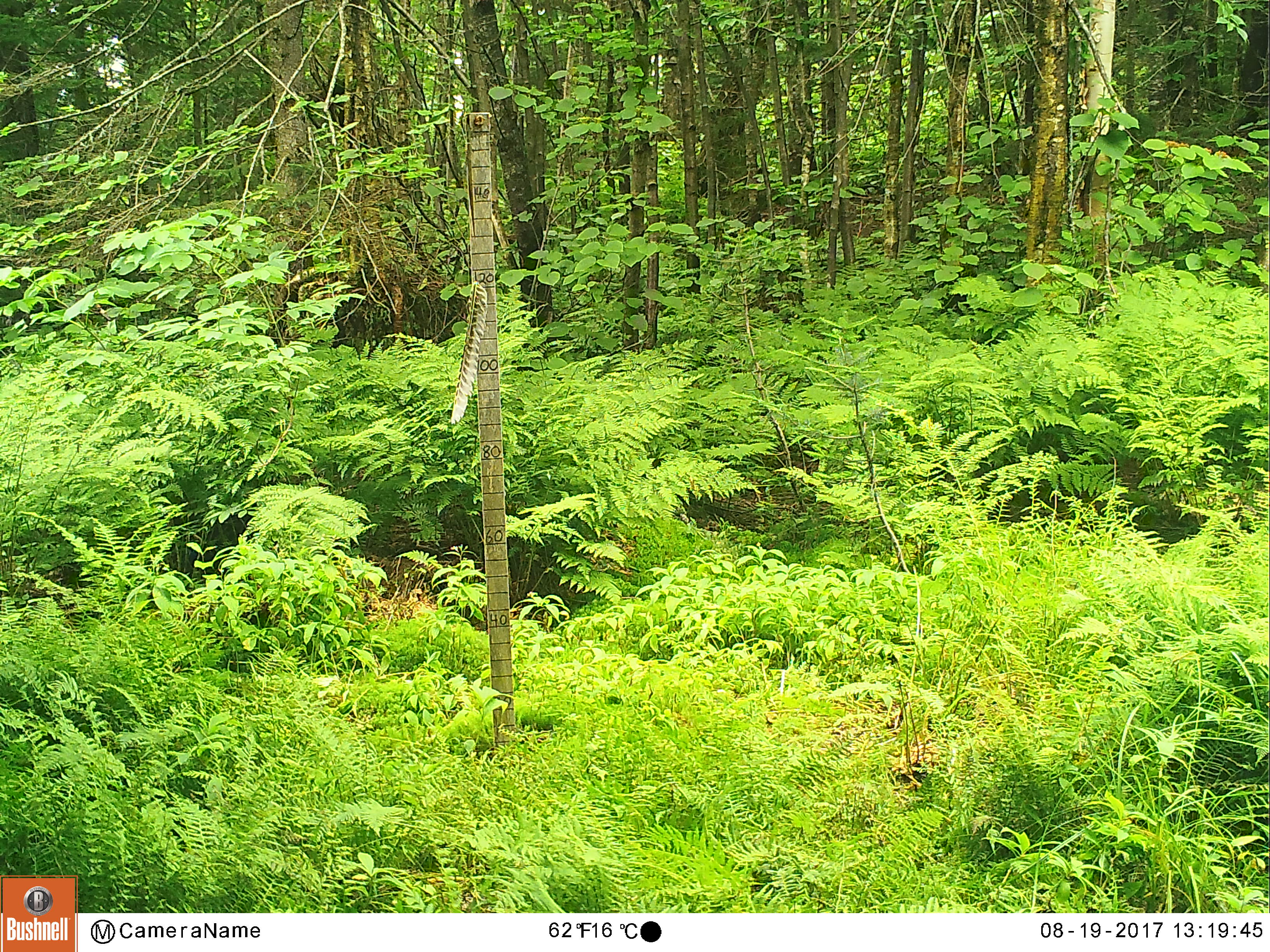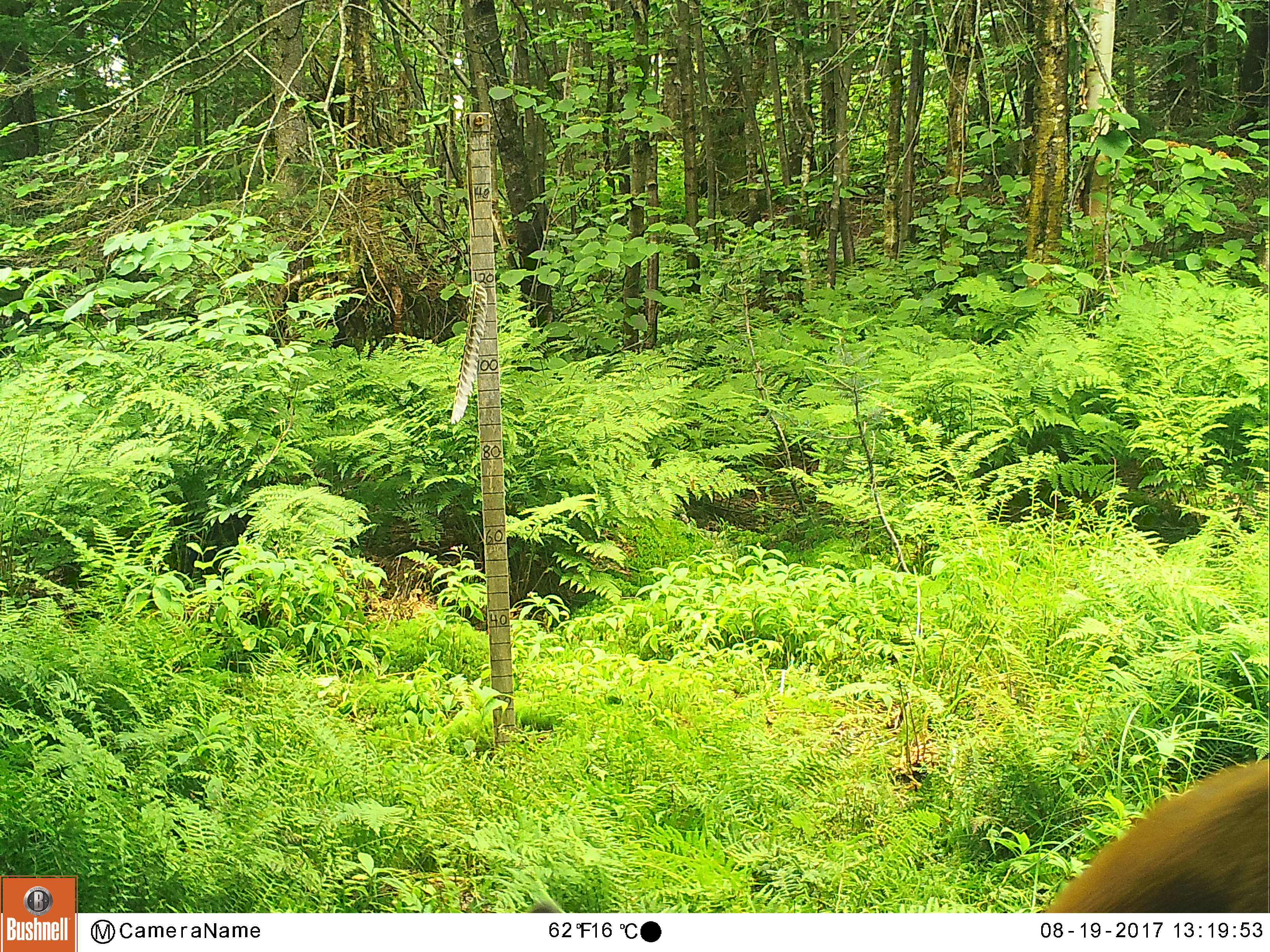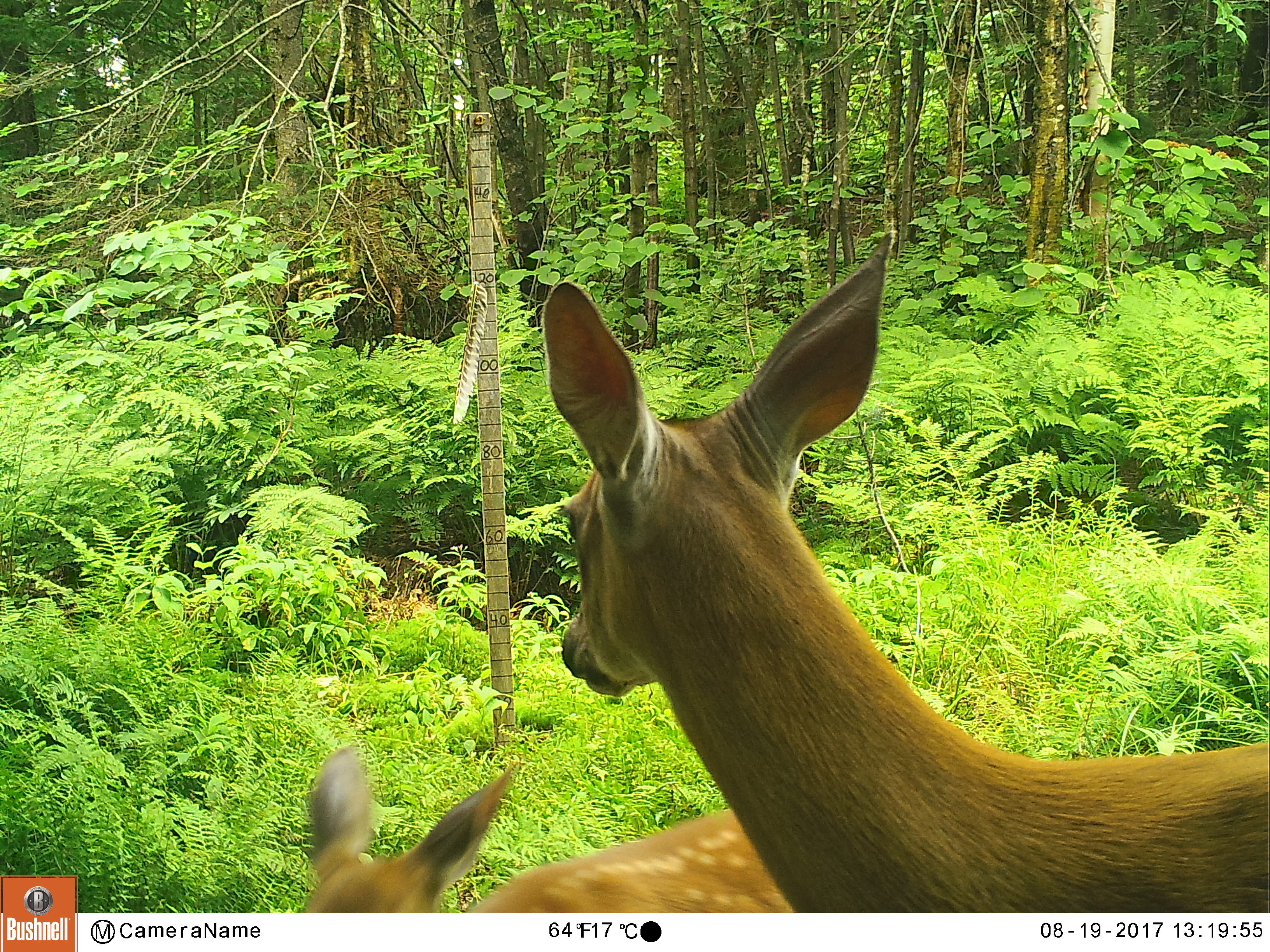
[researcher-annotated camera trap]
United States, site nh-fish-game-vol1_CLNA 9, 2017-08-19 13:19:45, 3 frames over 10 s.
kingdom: Animalia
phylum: Chordata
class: Mammalia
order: Artiodactyla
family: Cervidae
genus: Odocoileus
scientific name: Odocoileus virginianus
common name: white-tailed deer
White-tailed deer (Odocoileus virginianus).